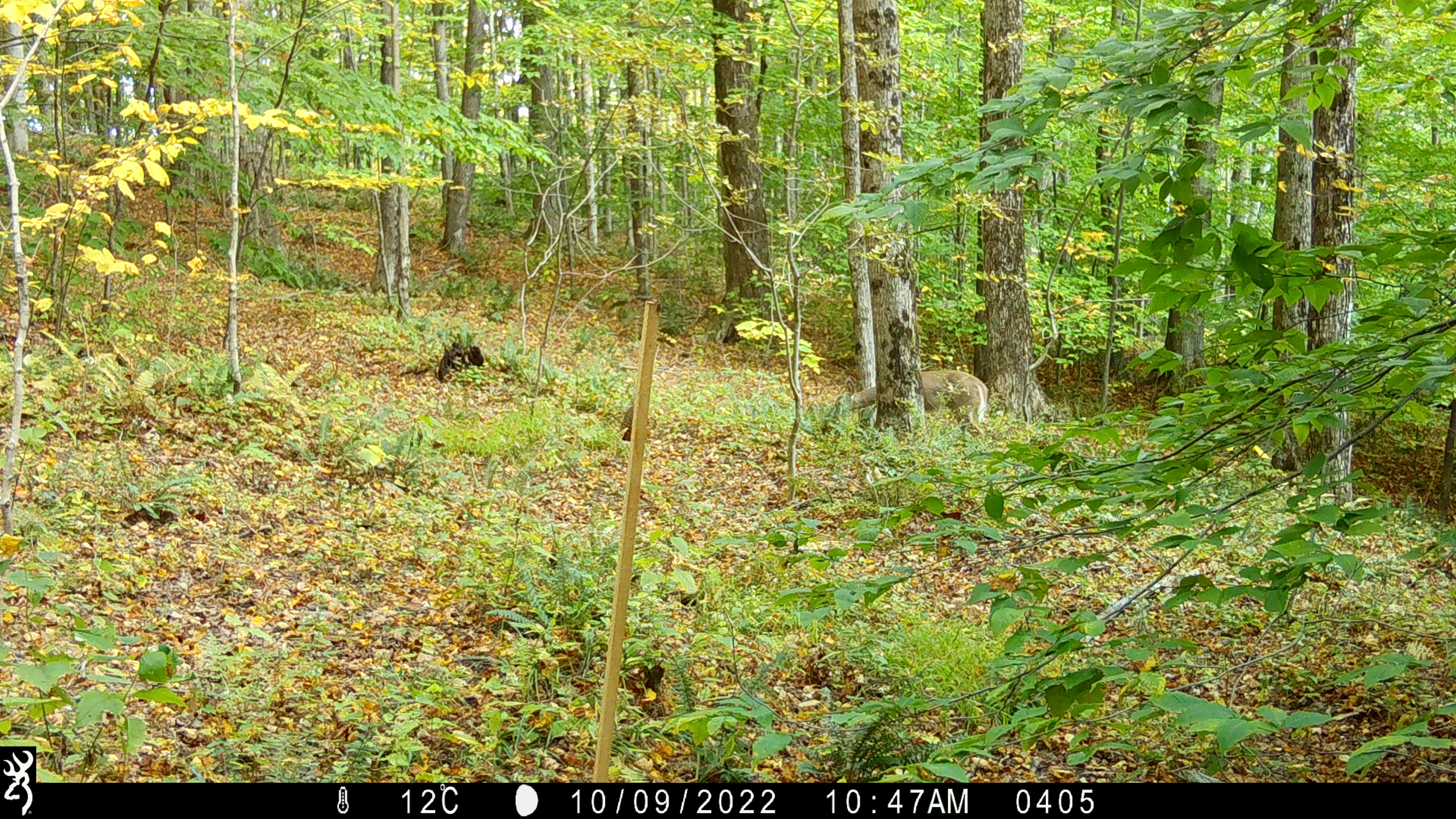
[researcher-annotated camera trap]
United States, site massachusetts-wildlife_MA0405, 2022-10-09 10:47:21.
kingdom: Animalia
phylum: Chordata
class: Mammalia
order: Artiodactyla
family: Cervidae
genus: Odocoileus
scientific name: Odocoileus virginianus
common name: white-tailed deer